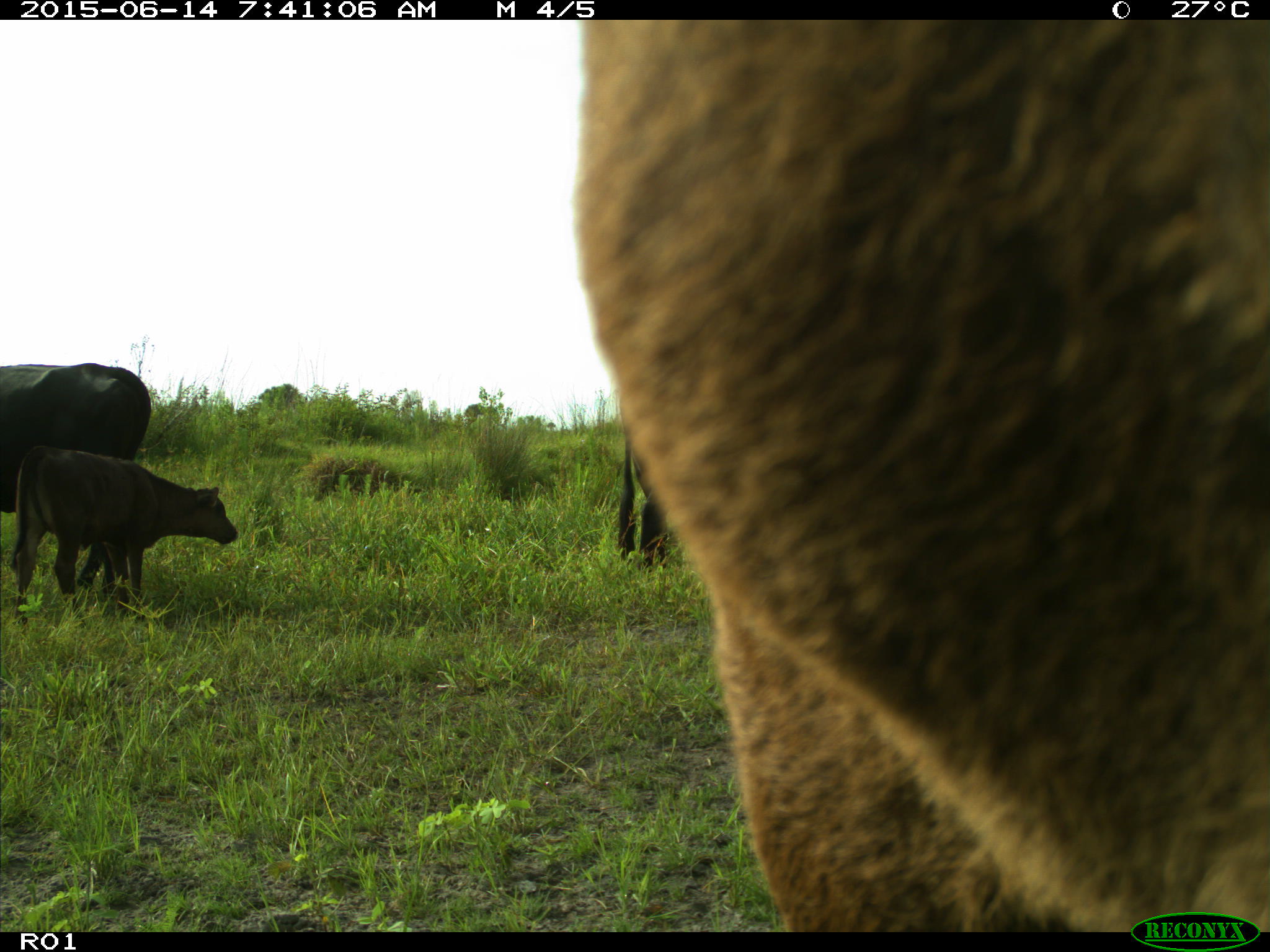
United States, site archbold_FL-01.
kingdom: Animalia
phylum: Chordata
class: Mammalia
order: Artiodactyla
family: Bovidae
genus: Bos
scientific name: Bos taurus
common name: domestic cow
Bos taurus (domestic cow).